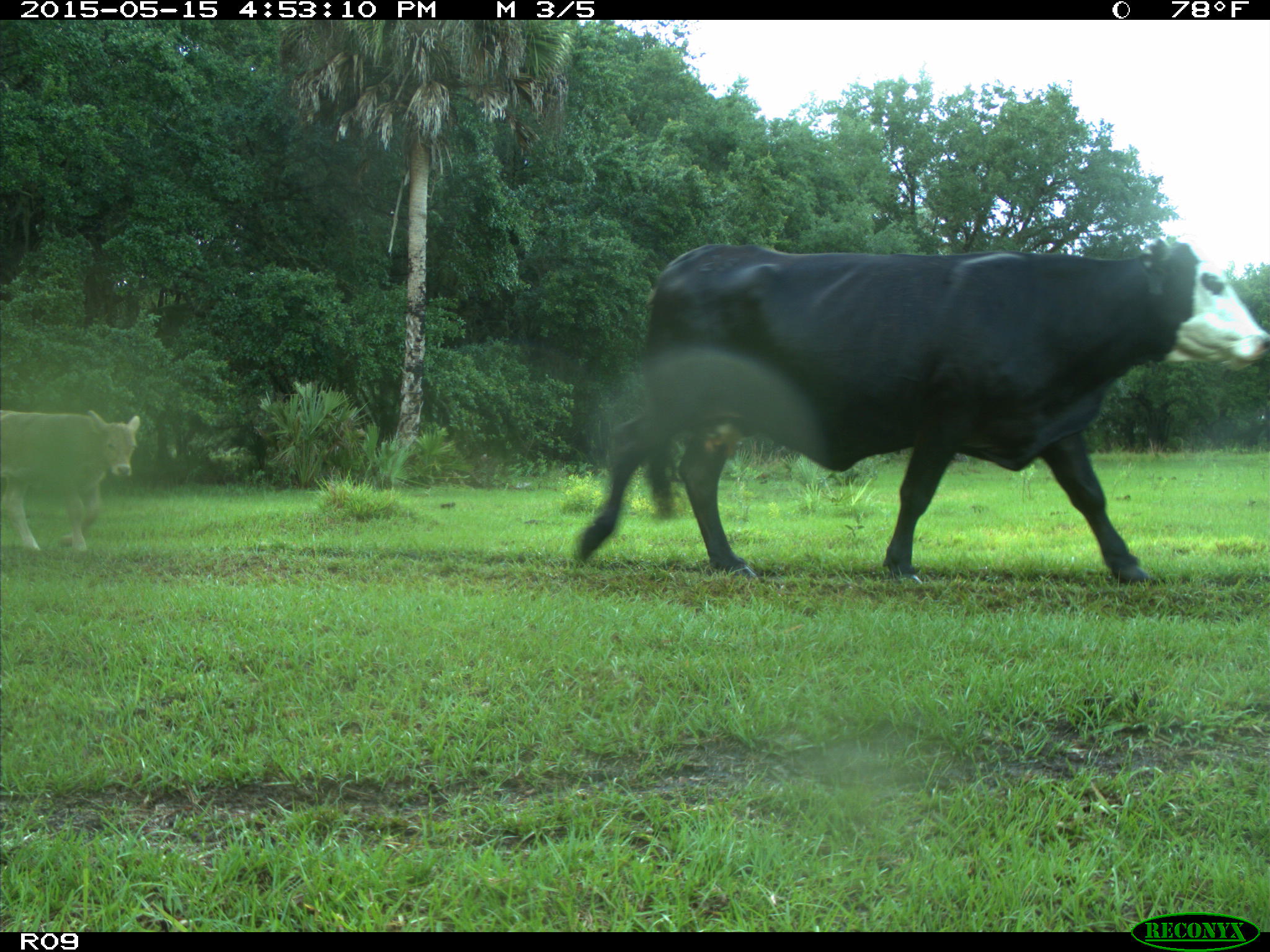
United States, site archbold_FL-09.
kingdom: Animalia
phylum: Chordata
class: Mammalia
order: Artiodactyla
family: Bovidae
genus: Bos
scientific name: Bos taurus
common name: domestic cow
Bos taurus (domestic cow).